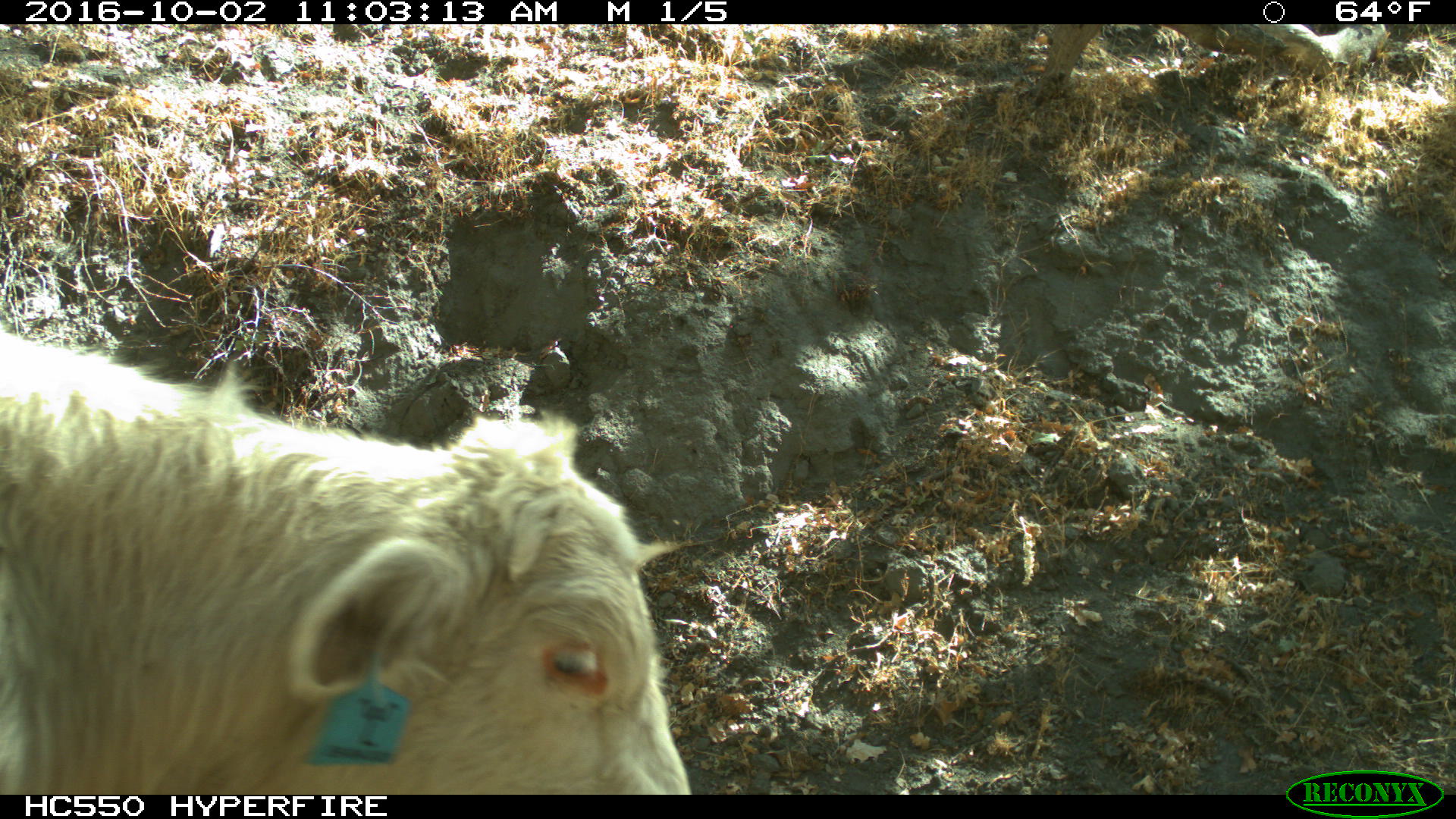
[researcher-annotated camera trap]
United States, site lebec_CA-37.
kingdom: Animalia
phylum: Chordata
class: Mammalia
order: Artiodactyla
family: Bovidae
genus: Bos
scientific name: Bos taurus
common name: domestic cow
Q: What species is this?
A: Bos taurus (domestic cow).